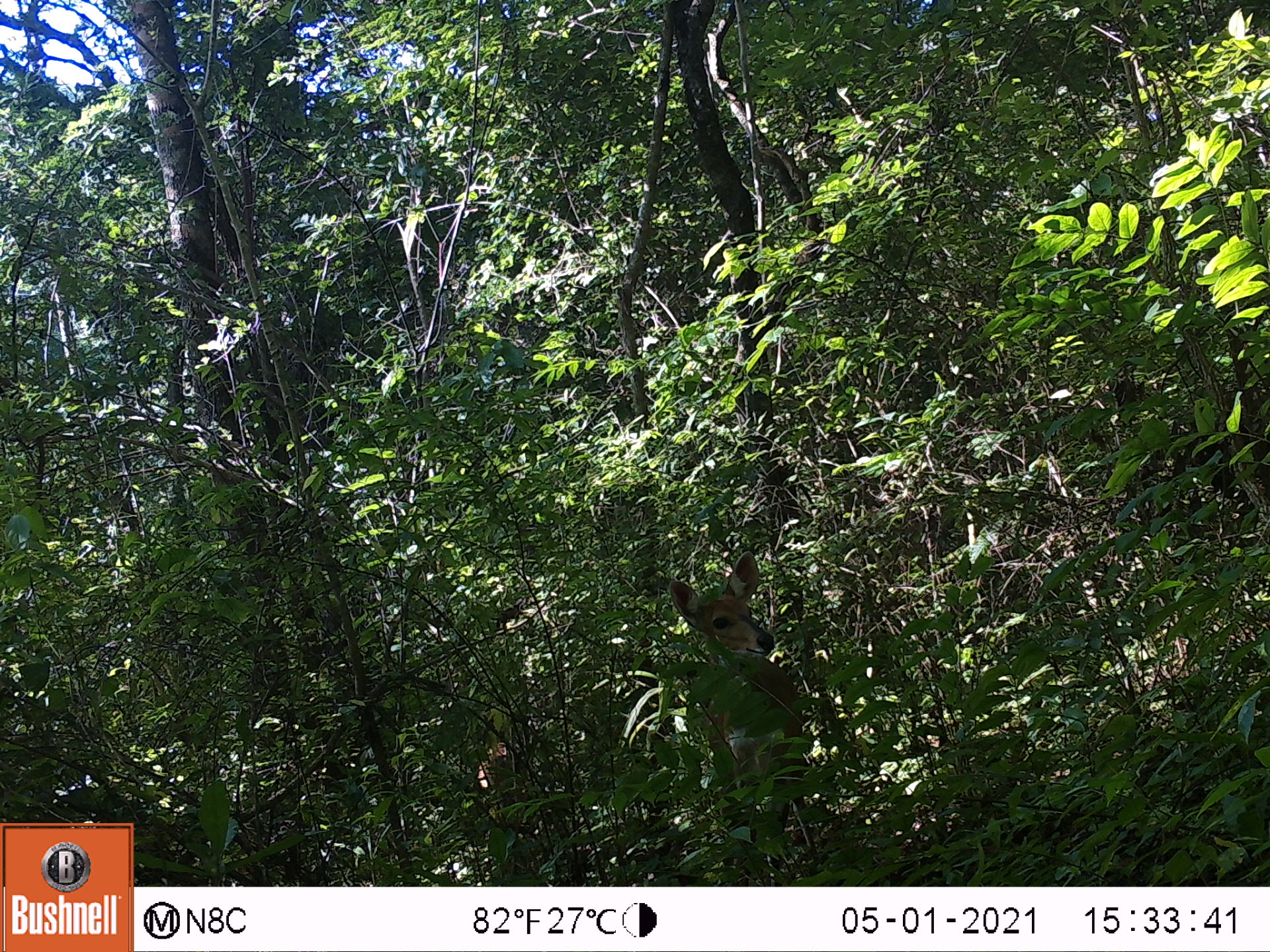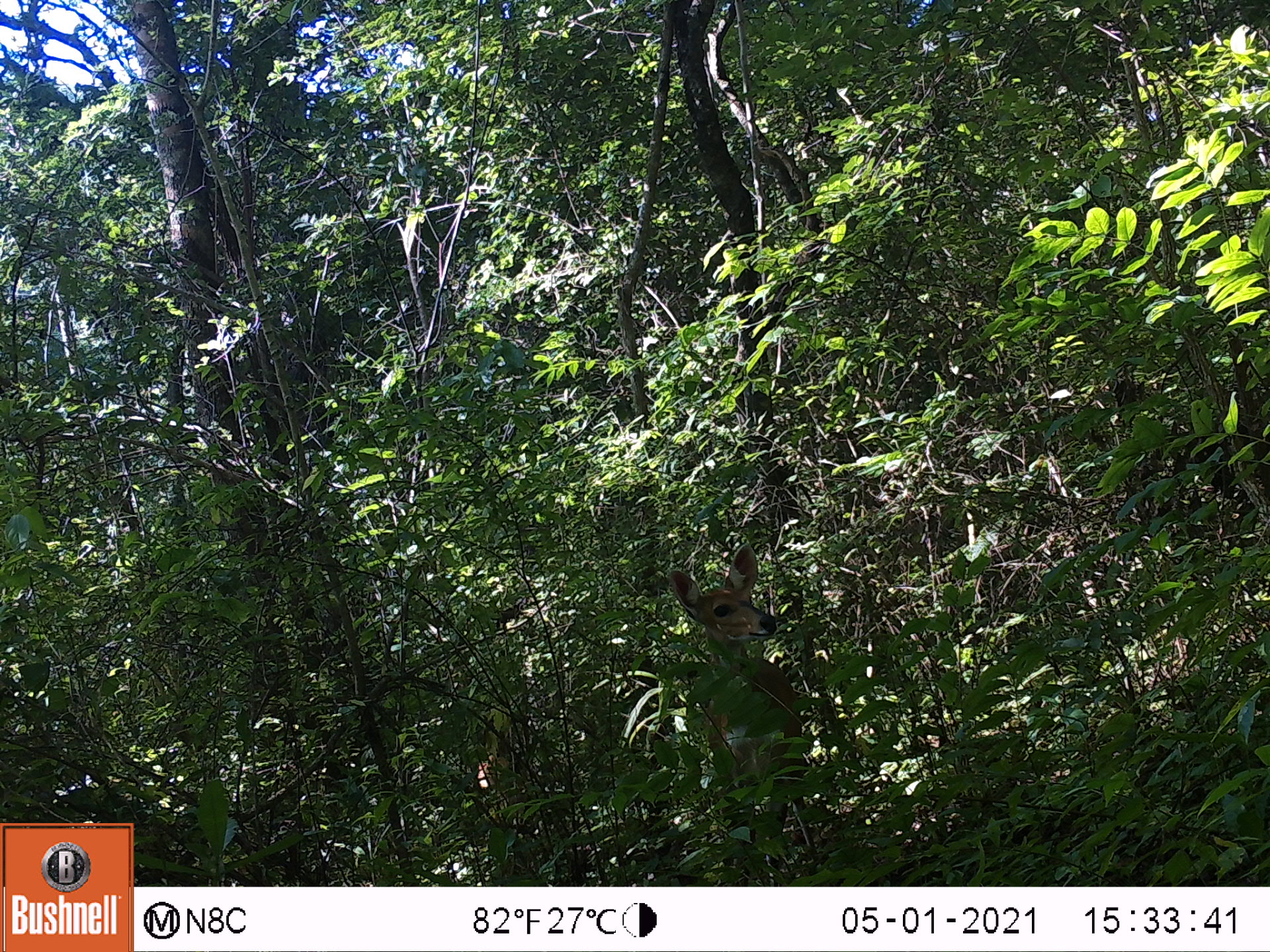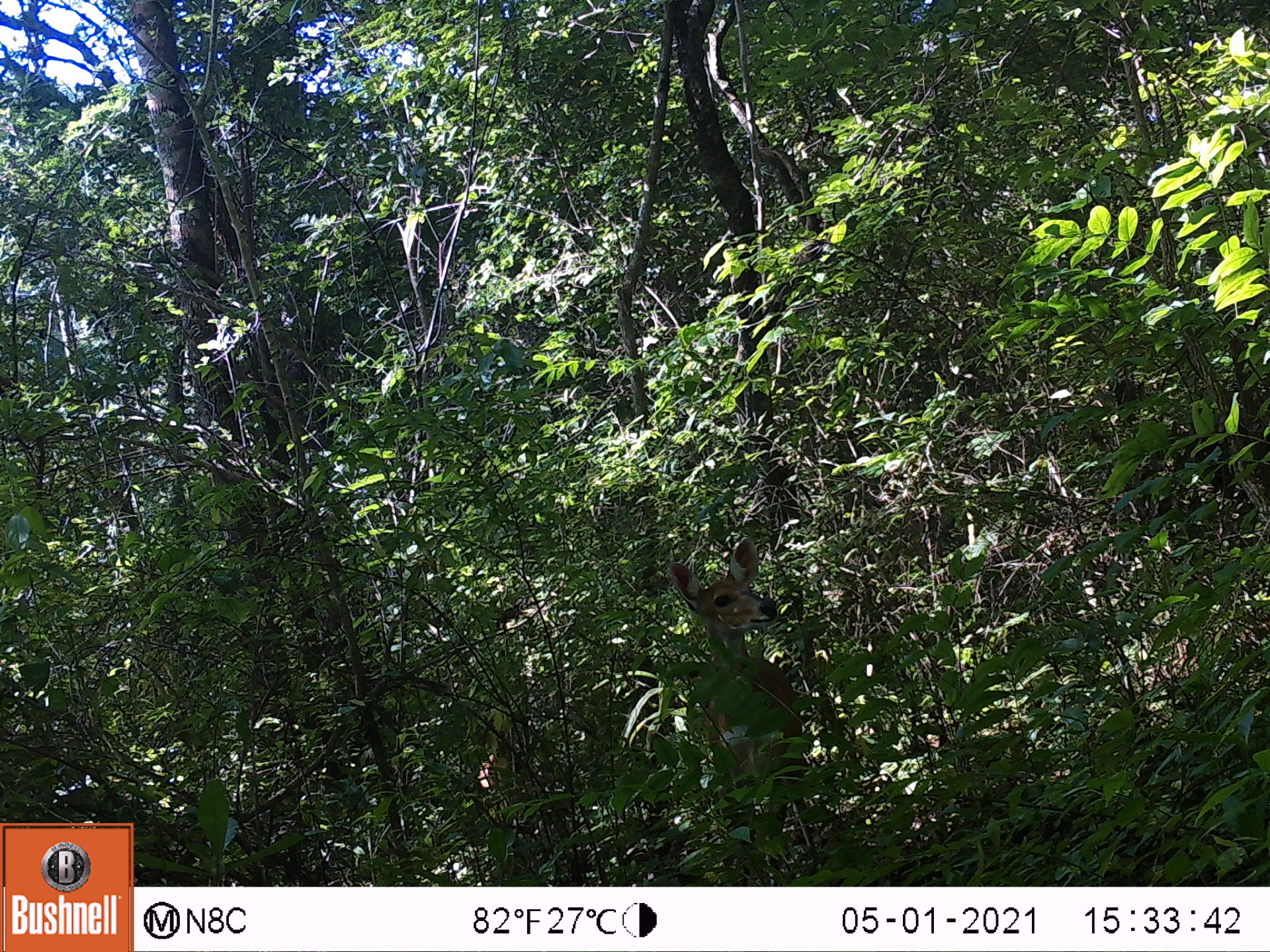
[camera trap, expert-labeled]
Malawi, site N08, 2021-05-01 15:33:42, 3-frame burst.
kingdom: Animalia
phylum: Chordata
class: Mammalia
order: Artiodactyla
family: Bovidae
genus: Tragelaphus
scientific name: Tragelaphus sylvaticus sylvaticus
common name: cape bushbuck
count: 1